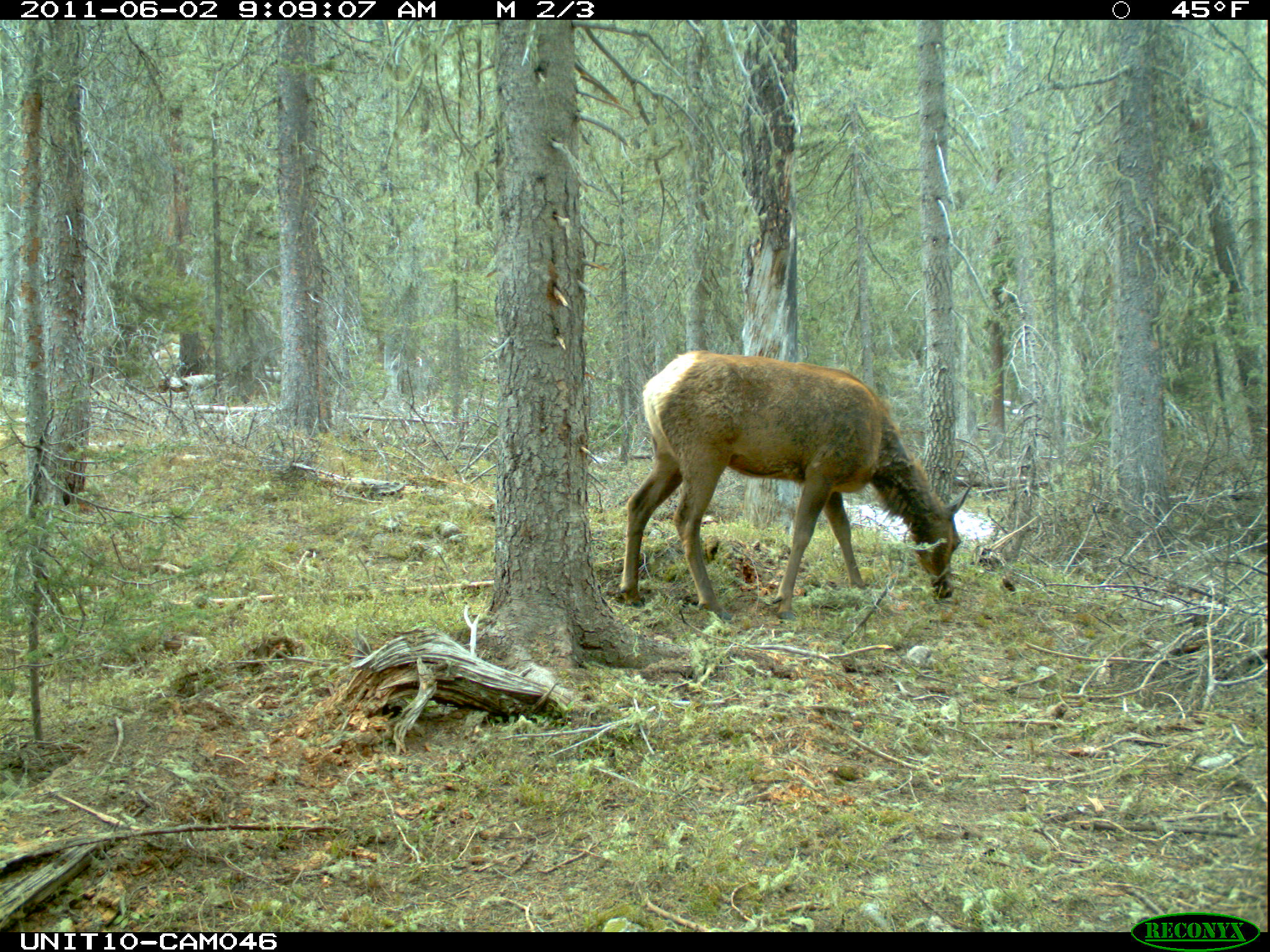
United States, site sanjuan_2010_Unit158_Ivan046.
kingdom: Animalia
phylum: Chordata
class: Mammalia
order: Artiodactyla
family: Cervidae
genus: Cervus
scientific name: Cervus elaphus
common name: red deer